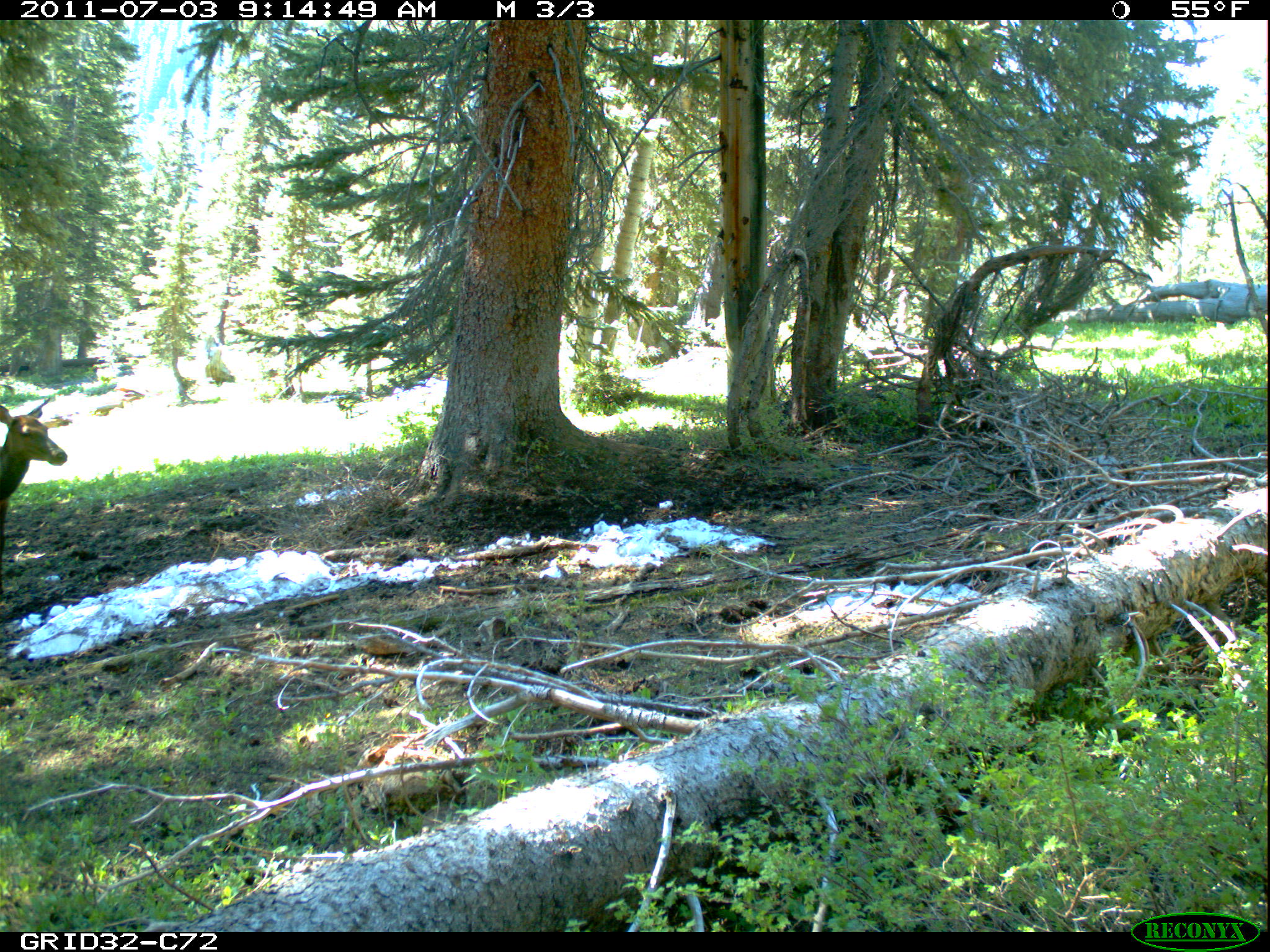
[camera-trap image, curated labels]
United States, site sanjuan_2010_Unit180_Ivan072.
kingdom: Animalia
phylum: Chordata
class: Mammalia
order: Artiodactyla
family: Cervidae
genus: Cervus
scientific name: Cervus elaphus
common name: red deer